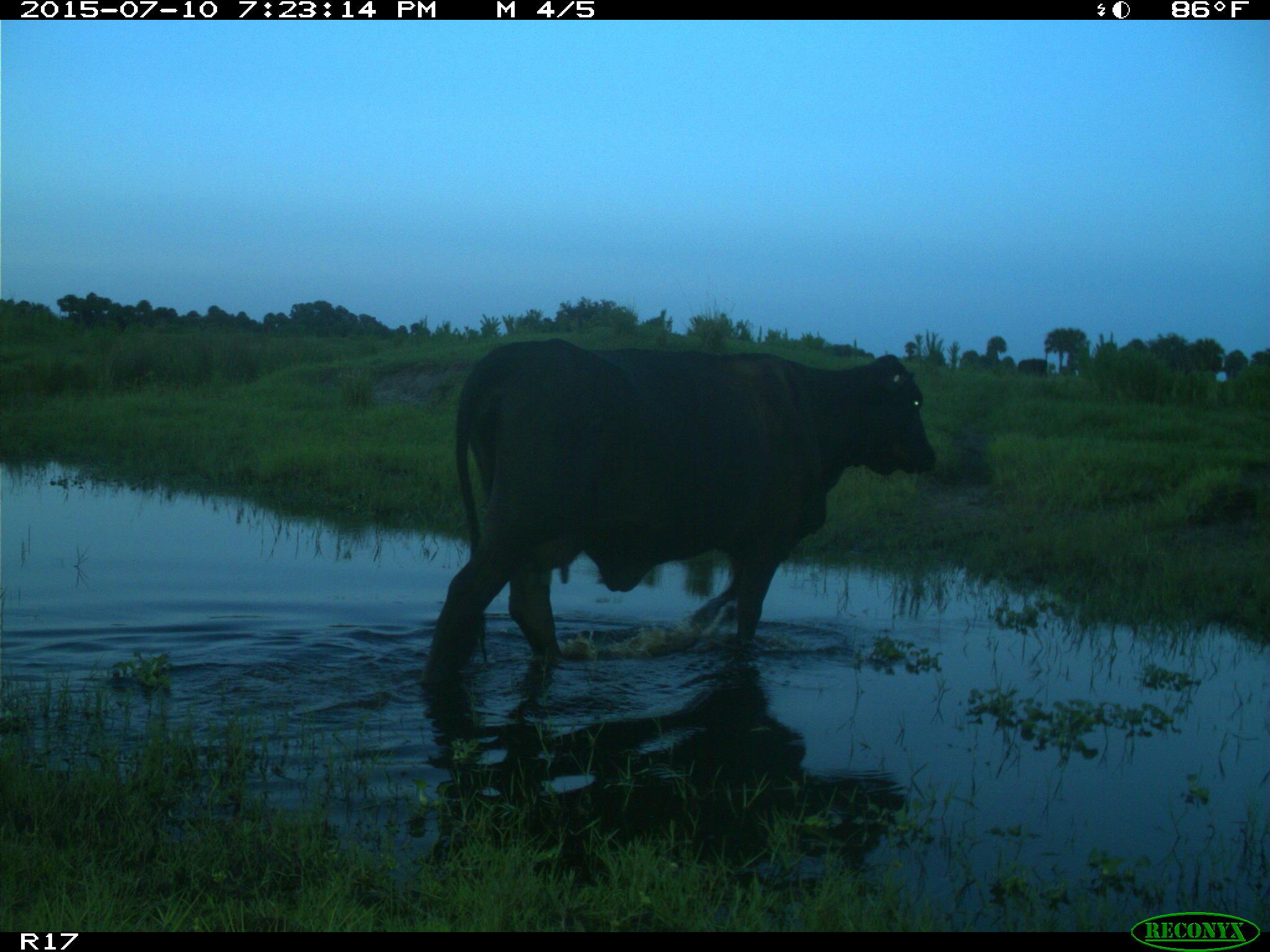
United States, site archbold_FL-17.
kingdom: Animalia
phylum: Chordata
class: Mammalia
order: Artiodactyla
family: Bovidae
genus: Bos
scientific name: Bos taurus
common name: domestic cow